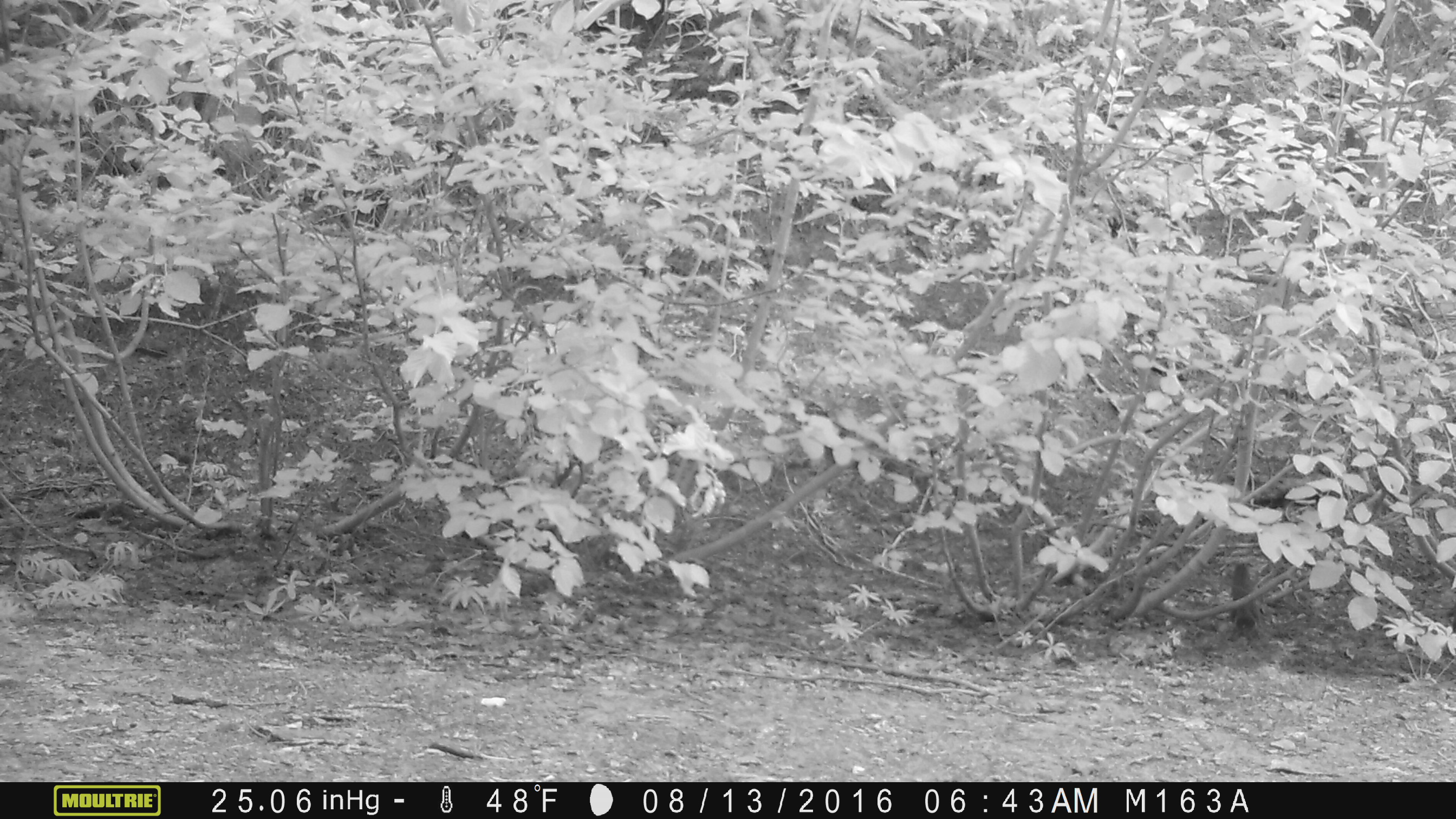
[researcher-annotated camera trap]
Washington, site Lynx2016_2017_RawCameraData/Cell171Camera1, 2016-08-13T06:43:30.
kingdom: Animalia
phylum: Chordata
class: Mammalia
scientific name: Mammalia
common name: small mammal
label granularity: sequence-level